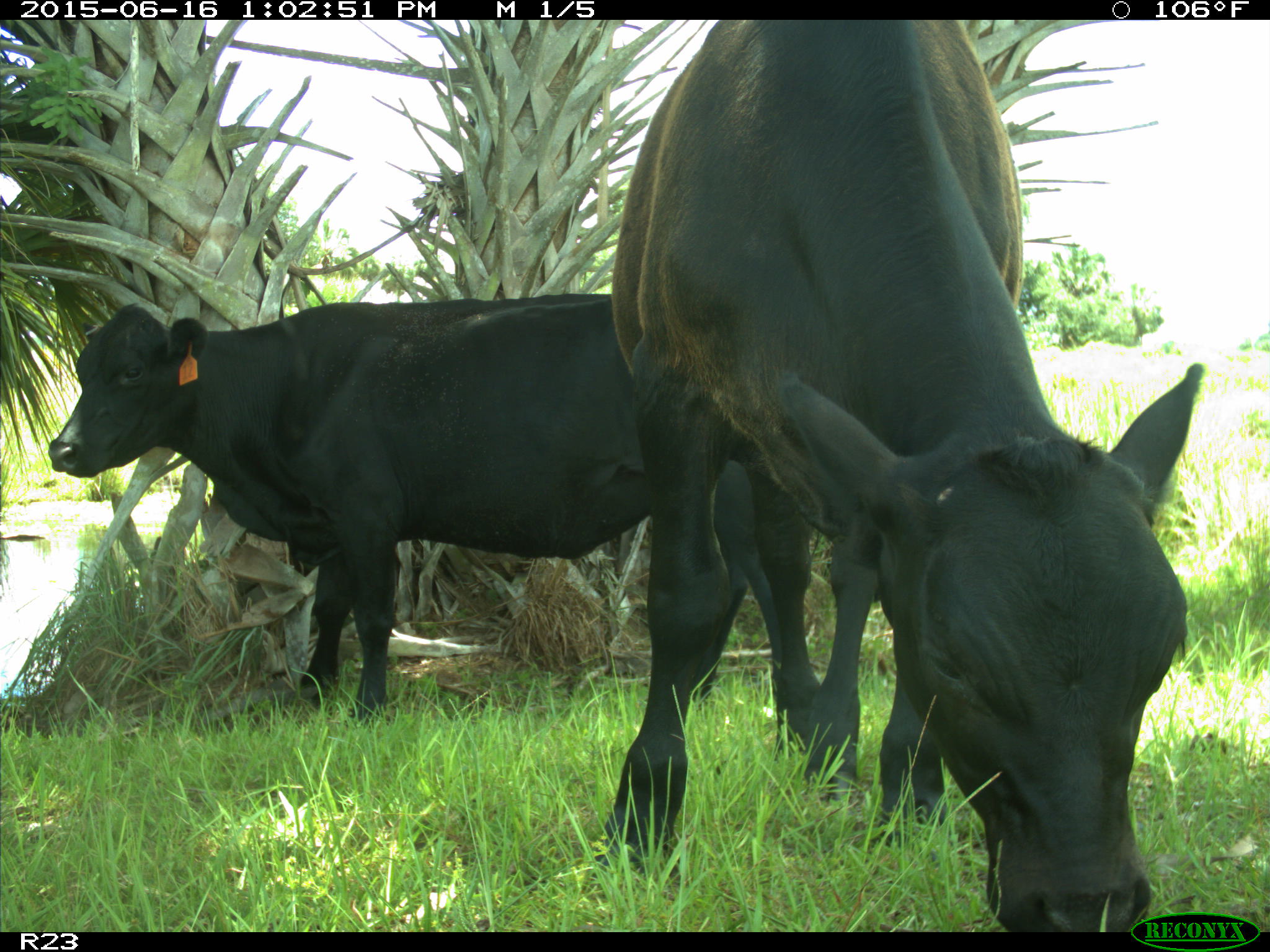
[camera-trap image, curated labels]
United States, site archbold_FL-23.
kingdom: Animalia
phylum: Chordata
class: Mammalia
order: Artiodactyla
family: Bovidae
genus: Bos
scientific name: Bos taurus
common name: domestic cow